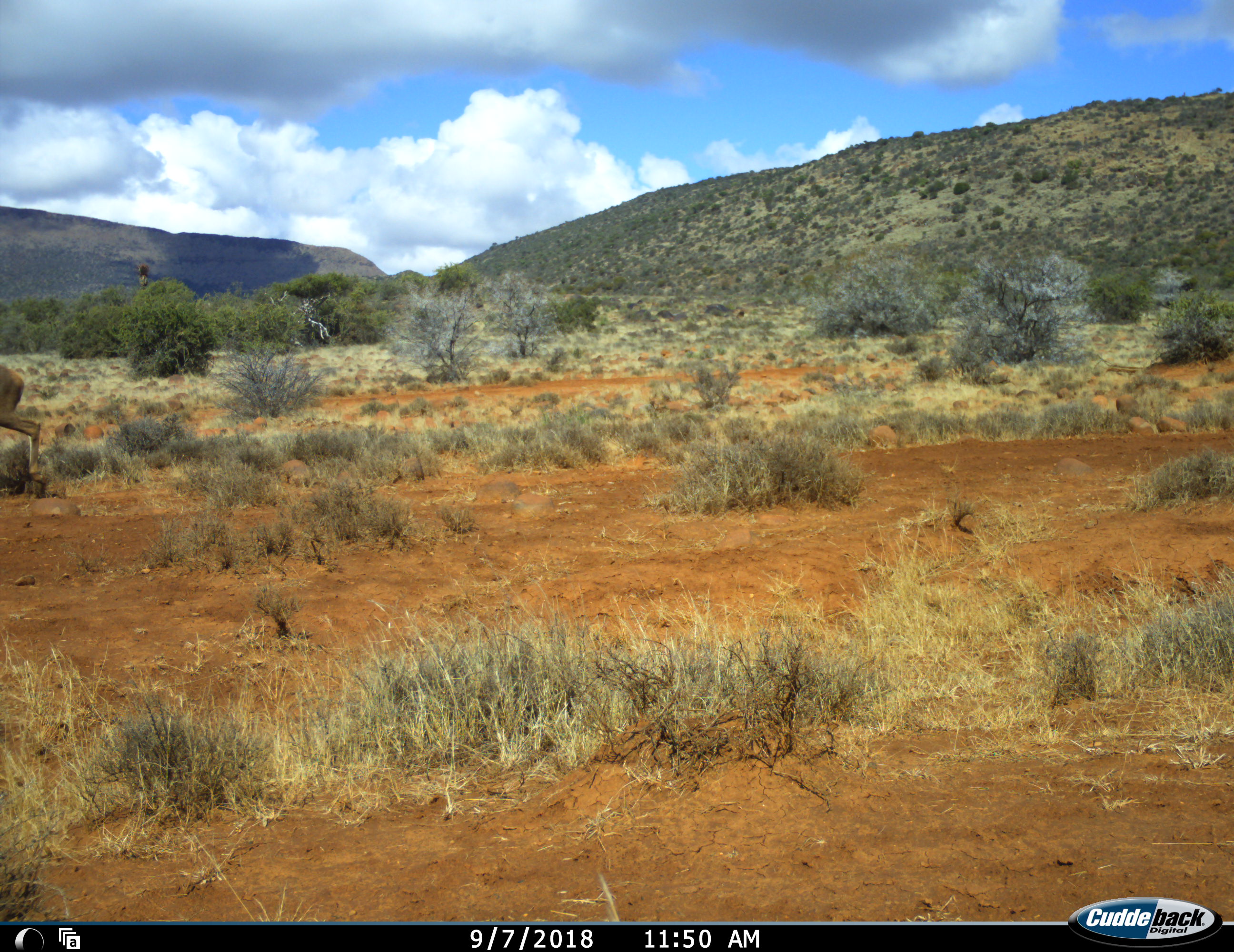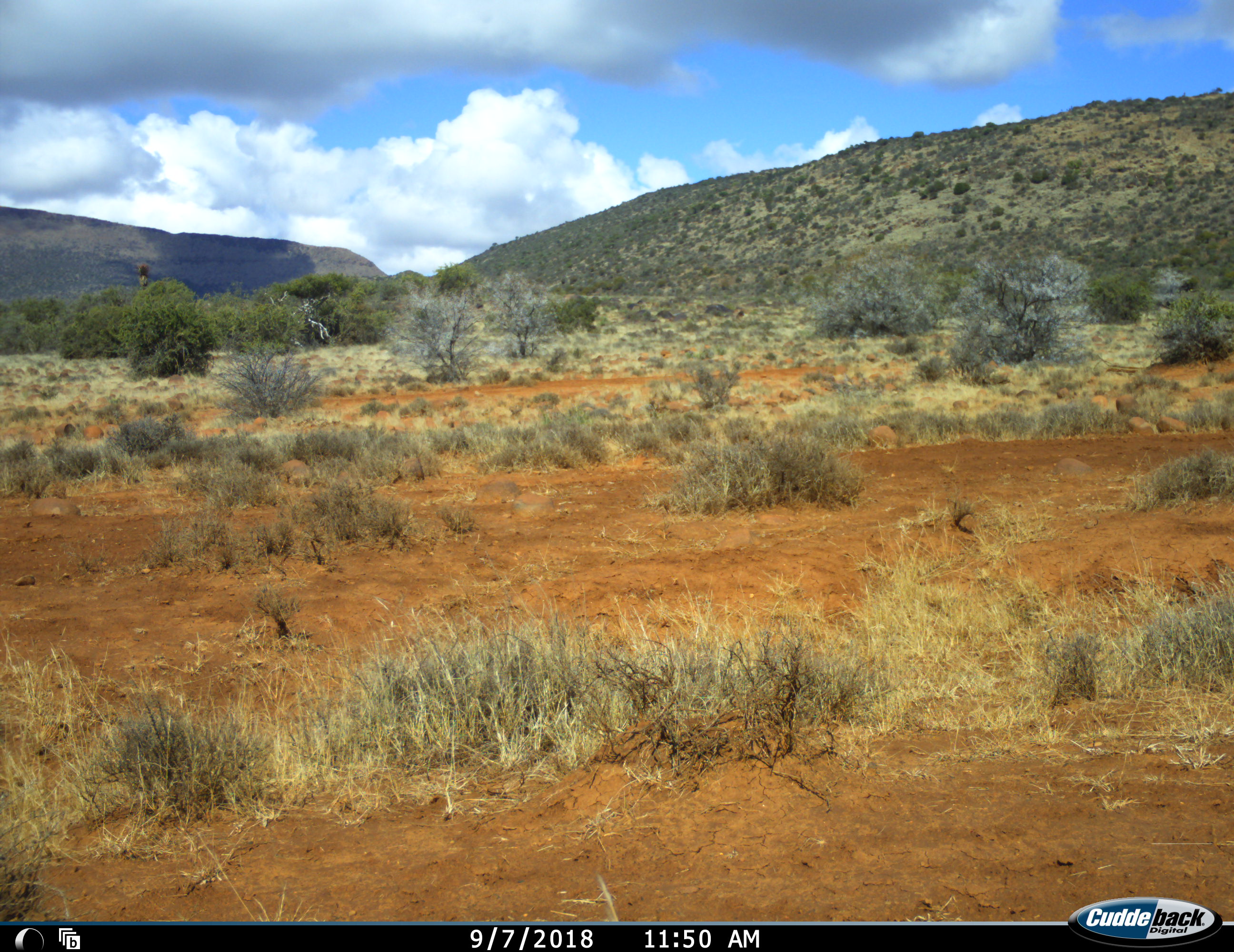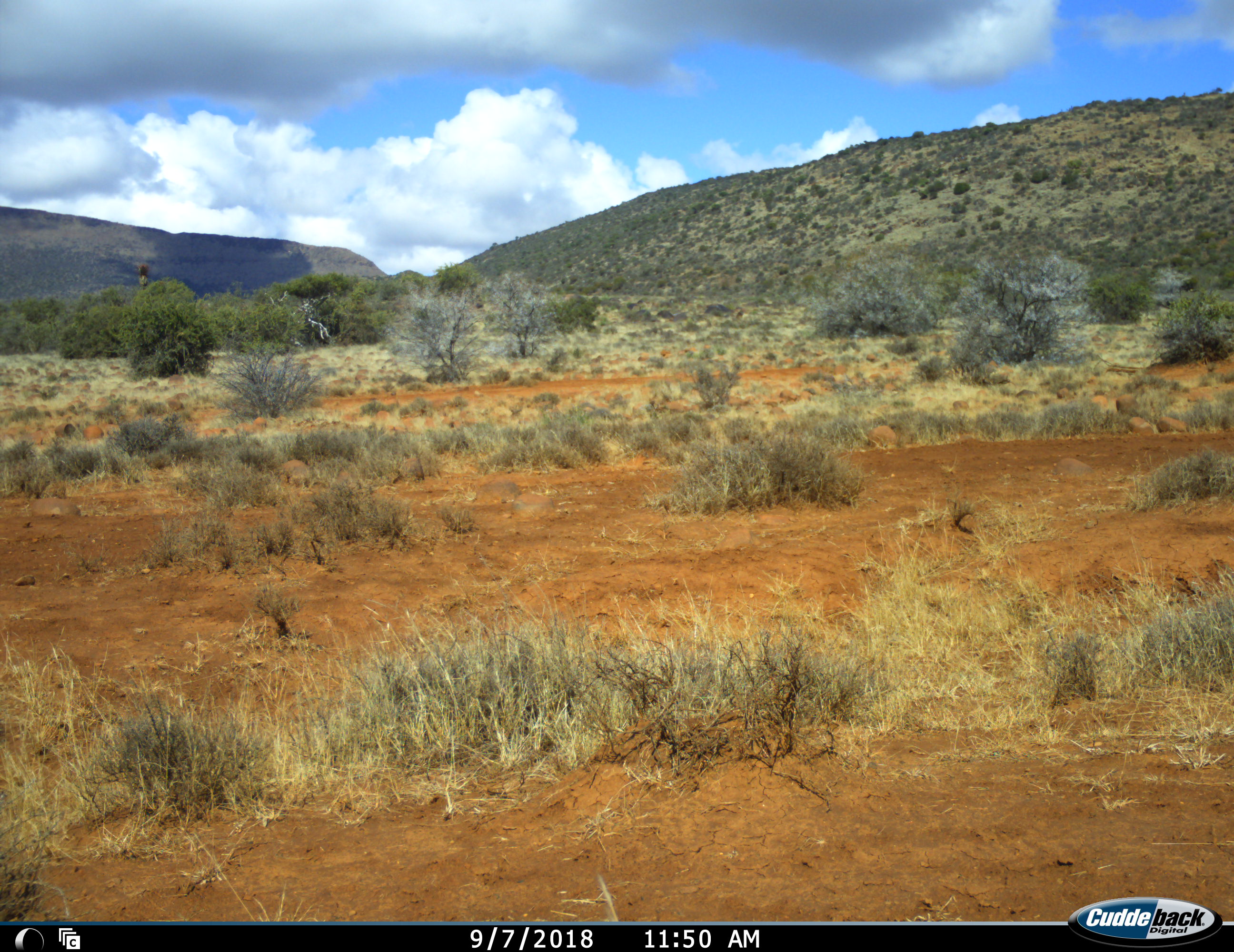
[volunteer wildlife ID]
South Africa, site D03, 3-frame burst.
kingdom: Animalia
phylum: Chordata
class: Mammalia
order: Artiodactyla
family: Bovidae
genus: Tragelaphus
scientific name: Tragelaphus strepsiceros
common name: greater kudu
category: kudu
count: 1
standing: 0%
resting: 0%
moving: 100%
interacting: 0%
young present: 0%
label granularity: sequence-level